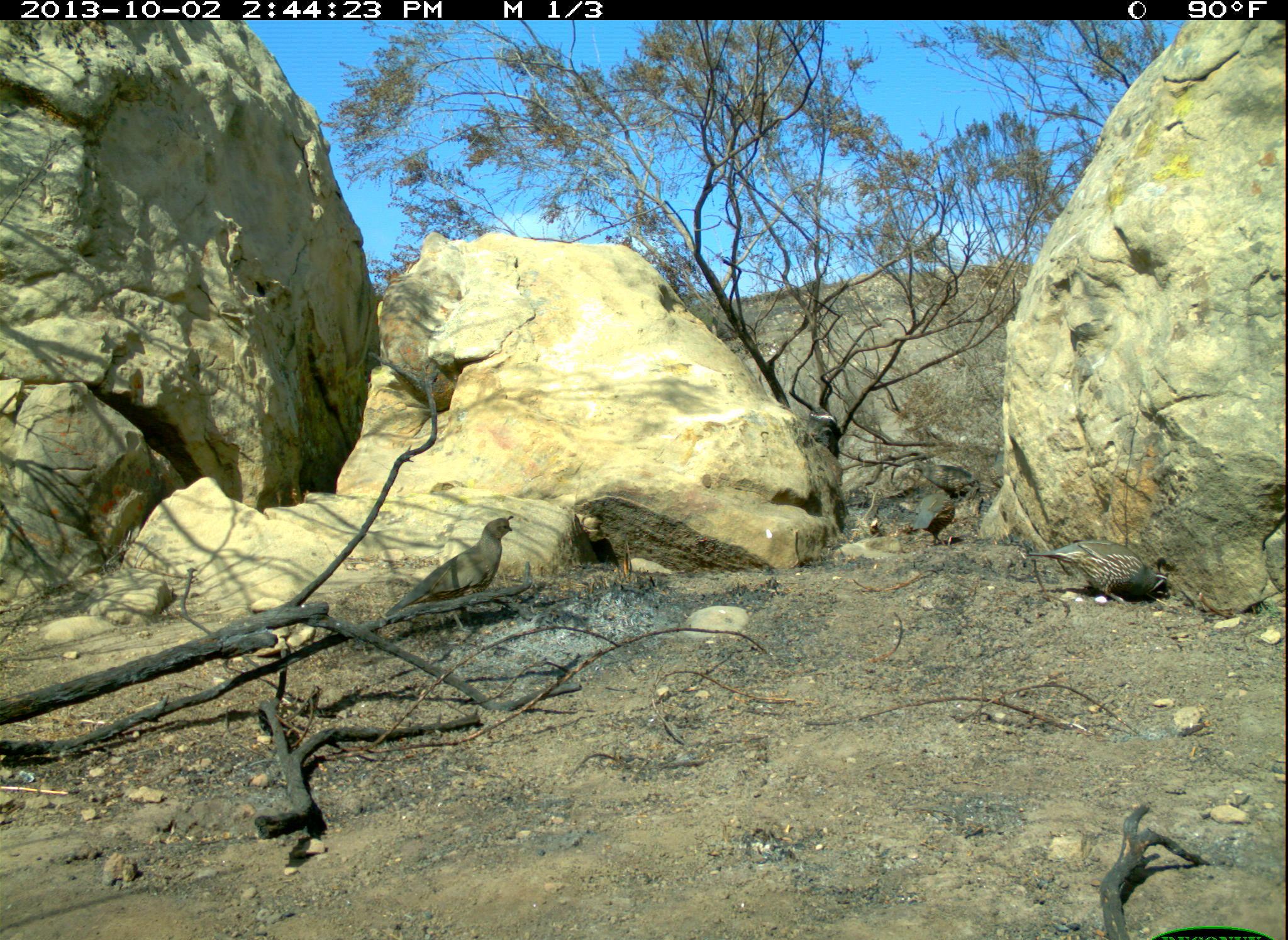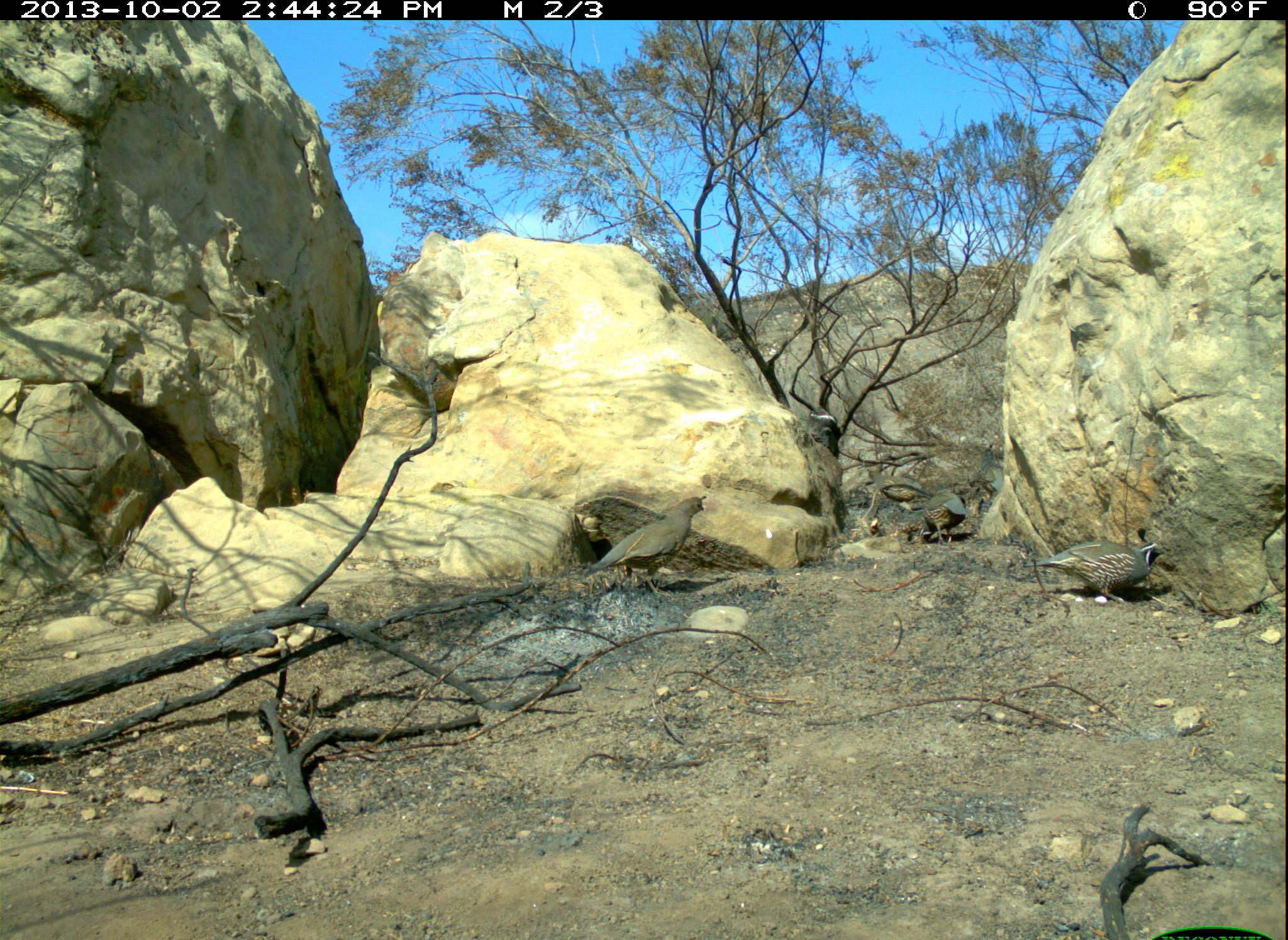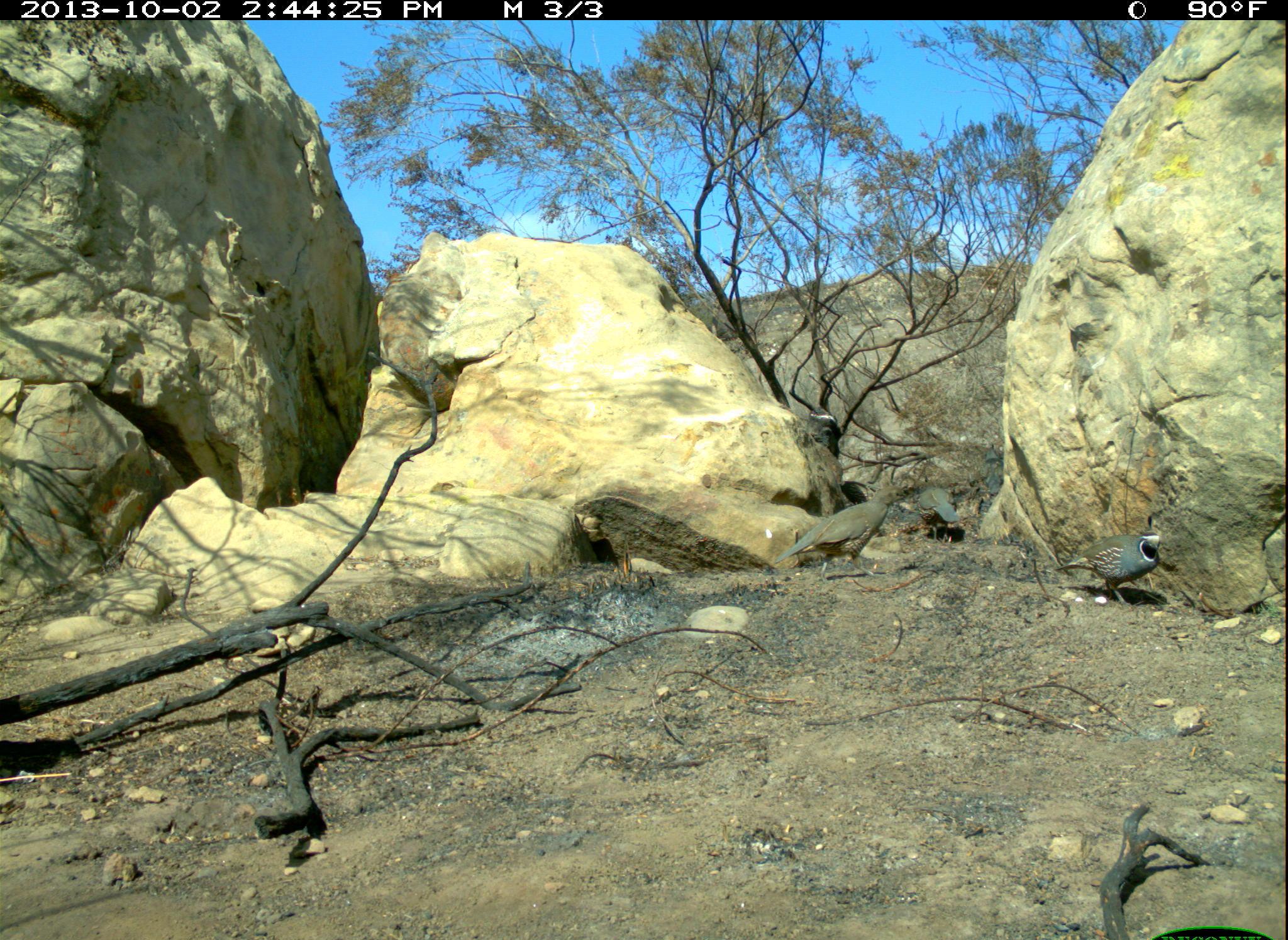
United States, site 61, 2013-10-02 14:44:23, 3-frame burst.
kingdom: Animalia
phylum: Chordata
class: Aves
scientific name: Aves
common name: bird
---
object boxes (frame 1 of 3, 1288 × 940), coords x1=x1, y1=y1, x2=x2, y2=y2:
bird: x1=385, y1=511, x2=533, y2=633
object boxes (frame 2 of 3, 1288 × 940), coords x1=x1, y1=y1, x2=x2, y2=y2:
bird: x1=579, y1=493, x2=708, y2=598; x1=1042, y1=535, x2=1175, y2=614; x1=922, y1=489, x2=972, y2=549; x1=864, y1=466, x2=937, y2=503; x1=974, y1=440, x2=1009, y2=498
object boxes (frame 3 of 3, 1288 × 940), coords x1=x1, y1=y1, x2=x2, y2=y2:
bird: x1=774, y1=486, x2=909, y2=577; x1=1053, y1=515, x2=1174, y2=601; x1=914, y1=483, x2=968, y2=546